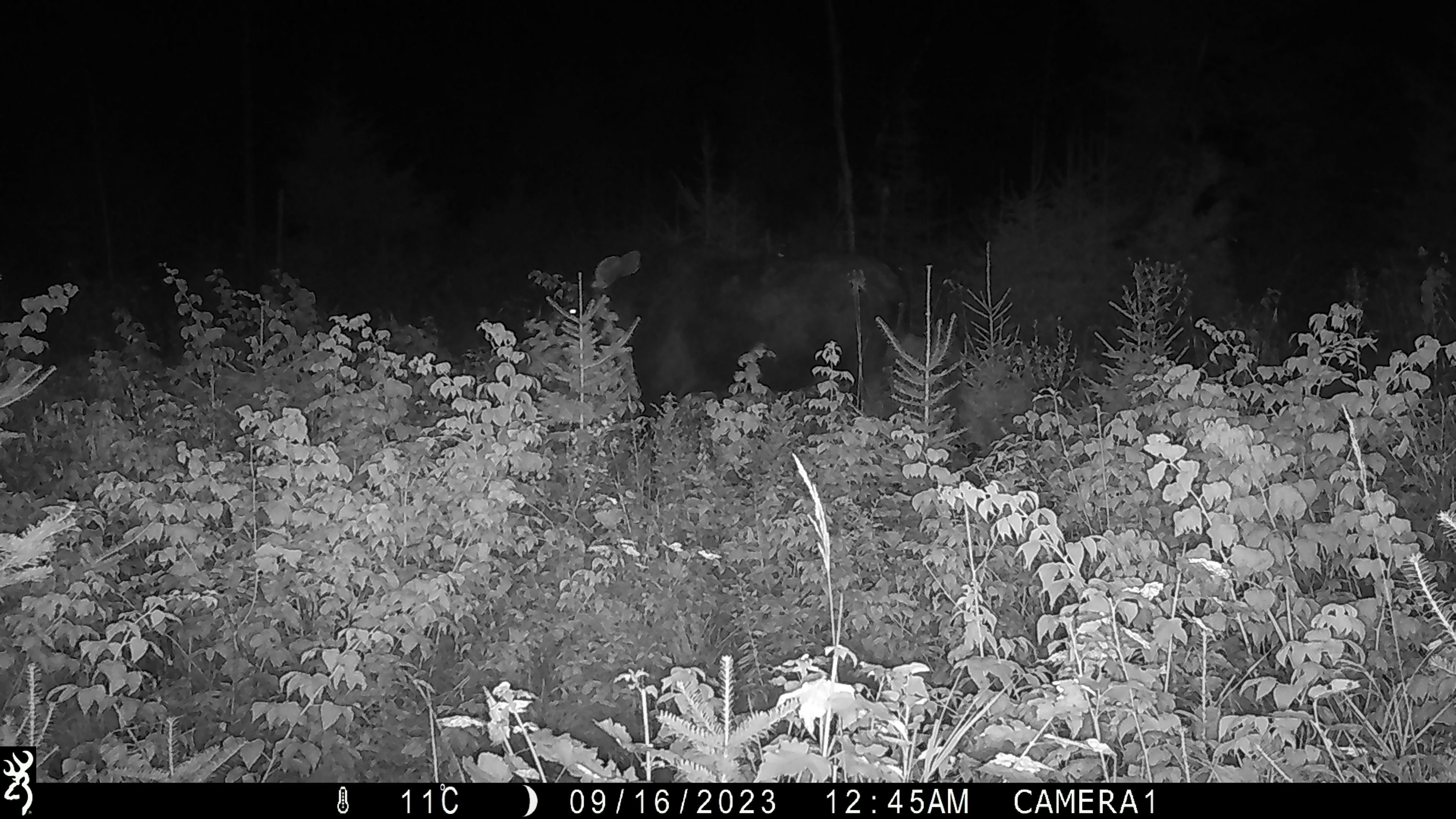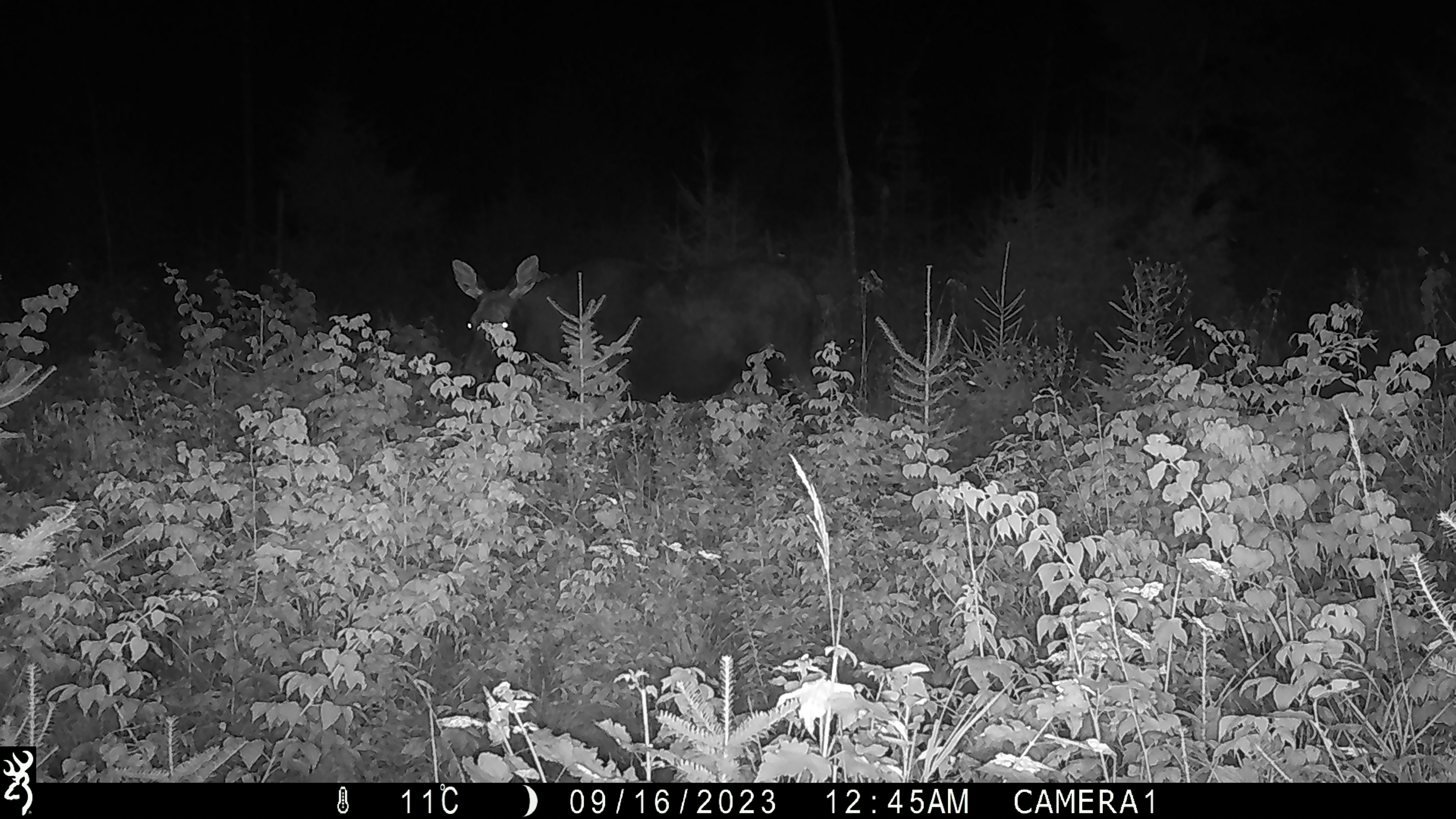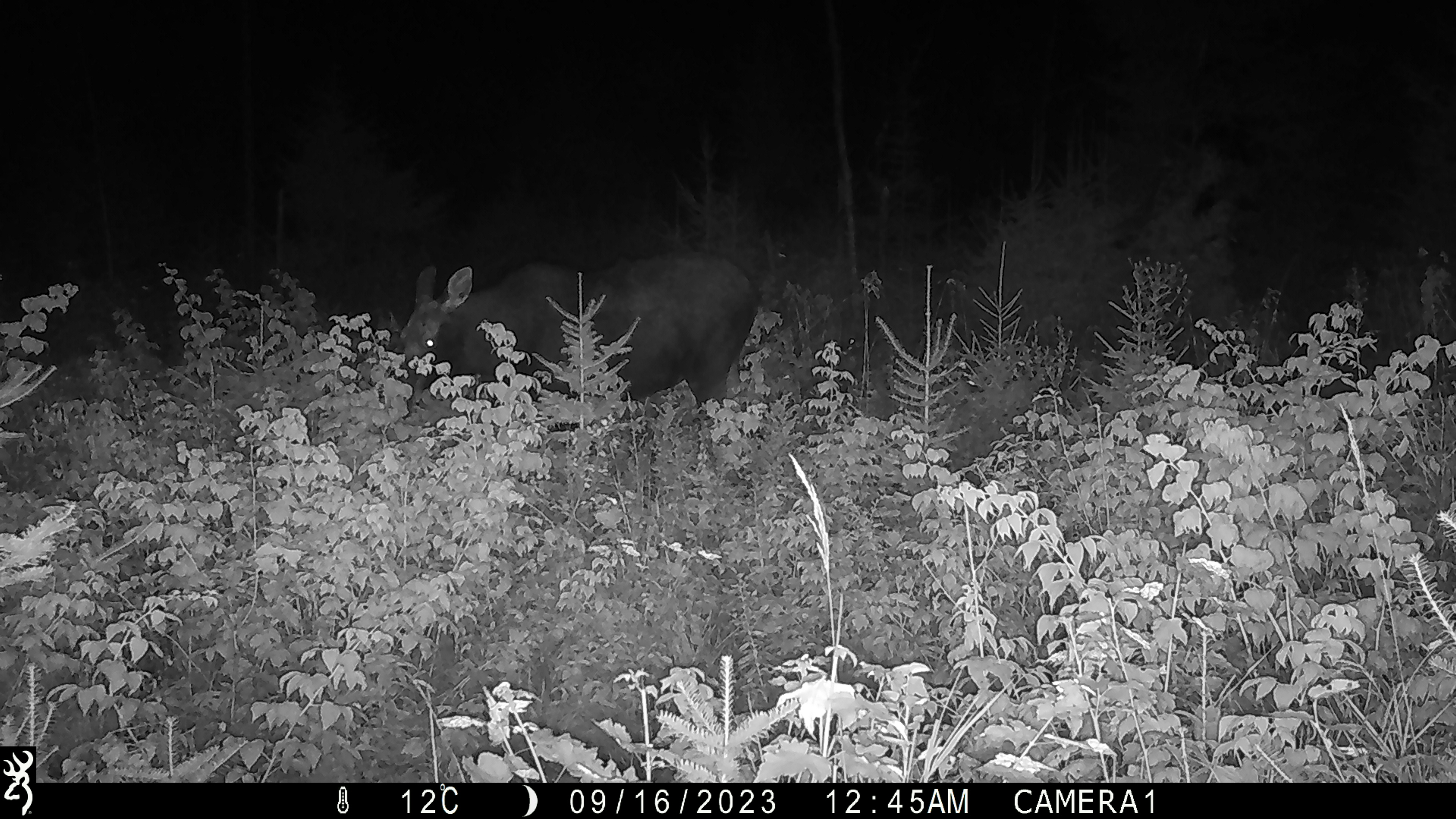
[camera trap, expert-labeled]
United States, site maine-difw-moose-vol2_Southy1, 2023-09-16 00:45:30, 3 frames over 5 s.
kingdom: Animalia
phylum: Chordata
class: Mammalia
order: Artiodactyla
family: Cervidae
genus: Alces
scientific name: Alces alces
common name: moose